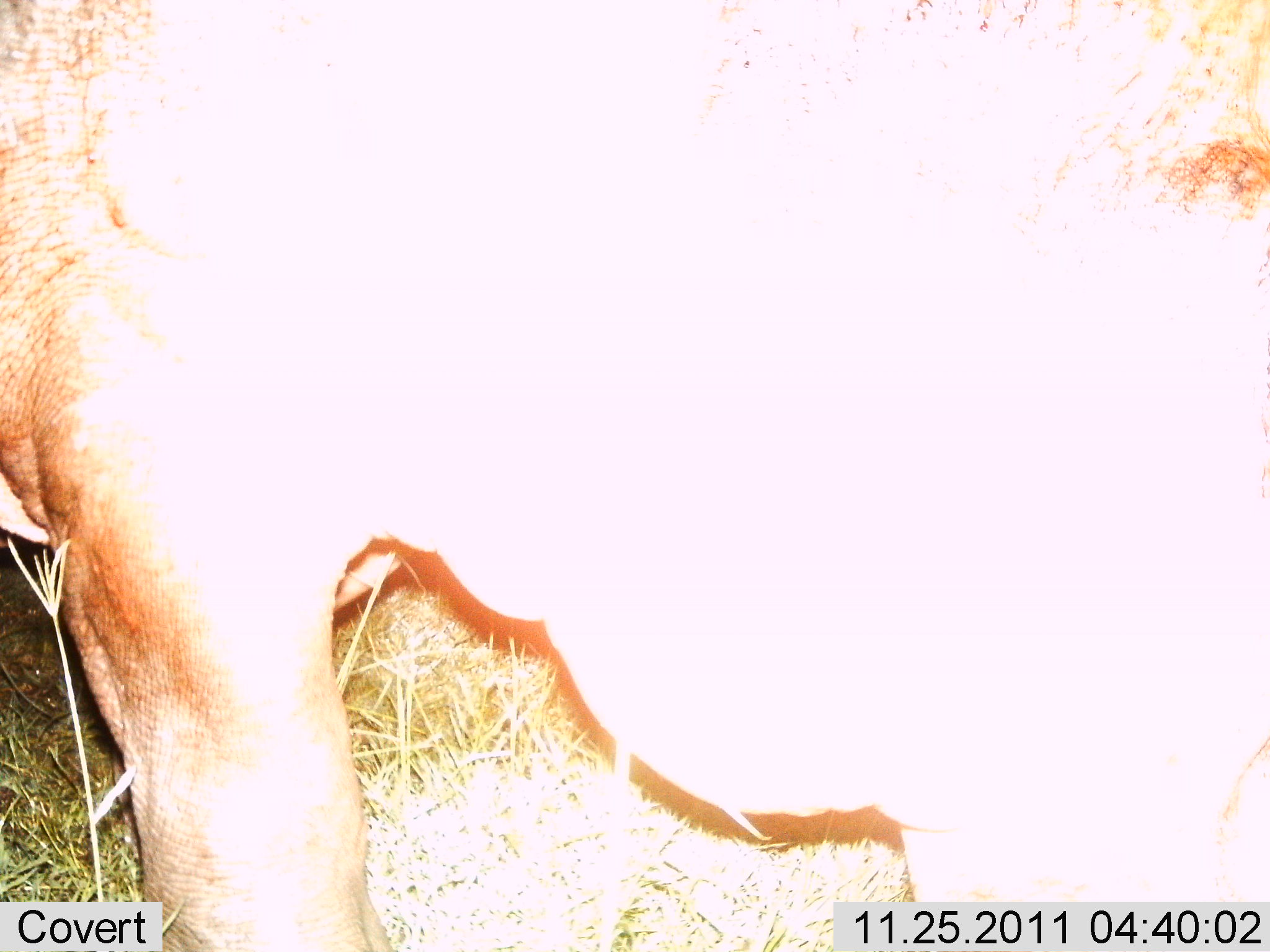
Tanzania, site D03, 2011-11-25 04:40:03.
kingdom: Animalia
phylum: Chordata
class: Mammalia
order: Carnivora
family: Felidae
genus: Panthera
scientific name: Panthera leo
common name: lion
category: lionfemale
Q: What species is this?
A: Lionfemale (lion) (Panthera leo).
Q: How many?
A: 1.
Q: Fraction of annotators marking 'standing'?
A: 100%.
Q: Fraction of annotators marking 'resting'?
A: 0%.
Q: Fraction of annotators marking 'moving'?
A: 0%.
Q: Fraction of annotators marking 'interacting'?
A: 0%.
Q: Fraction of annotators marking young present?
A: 0%.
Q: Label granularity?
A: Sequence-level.